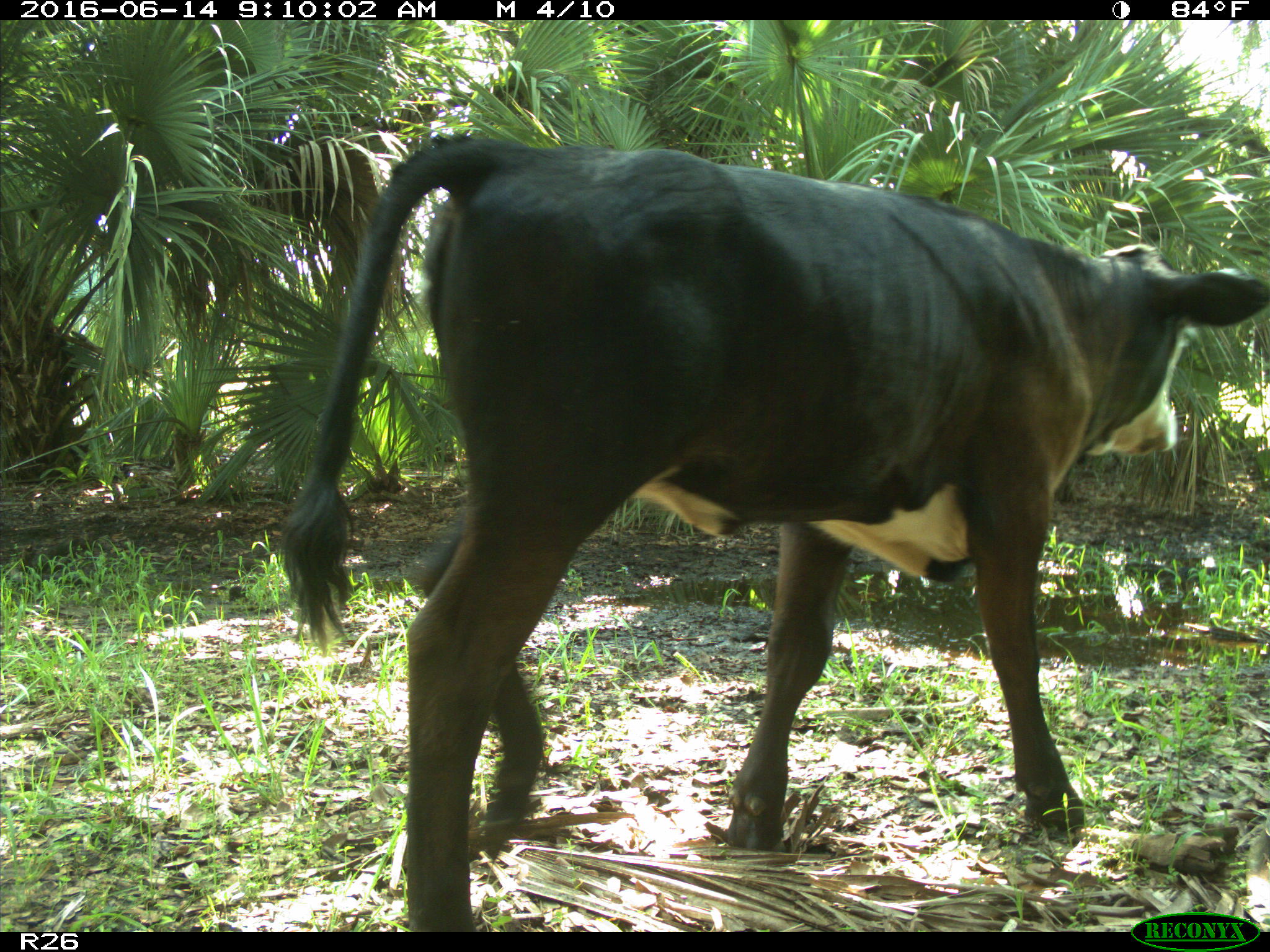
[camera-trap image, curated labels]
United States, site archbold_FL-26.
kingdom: Animalia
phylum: Chordata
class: Mammalia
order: Artiodactyla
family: Bovidae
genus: Bos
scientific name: Bos taurus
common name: domestic cow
Bos taurus (domestic cow).